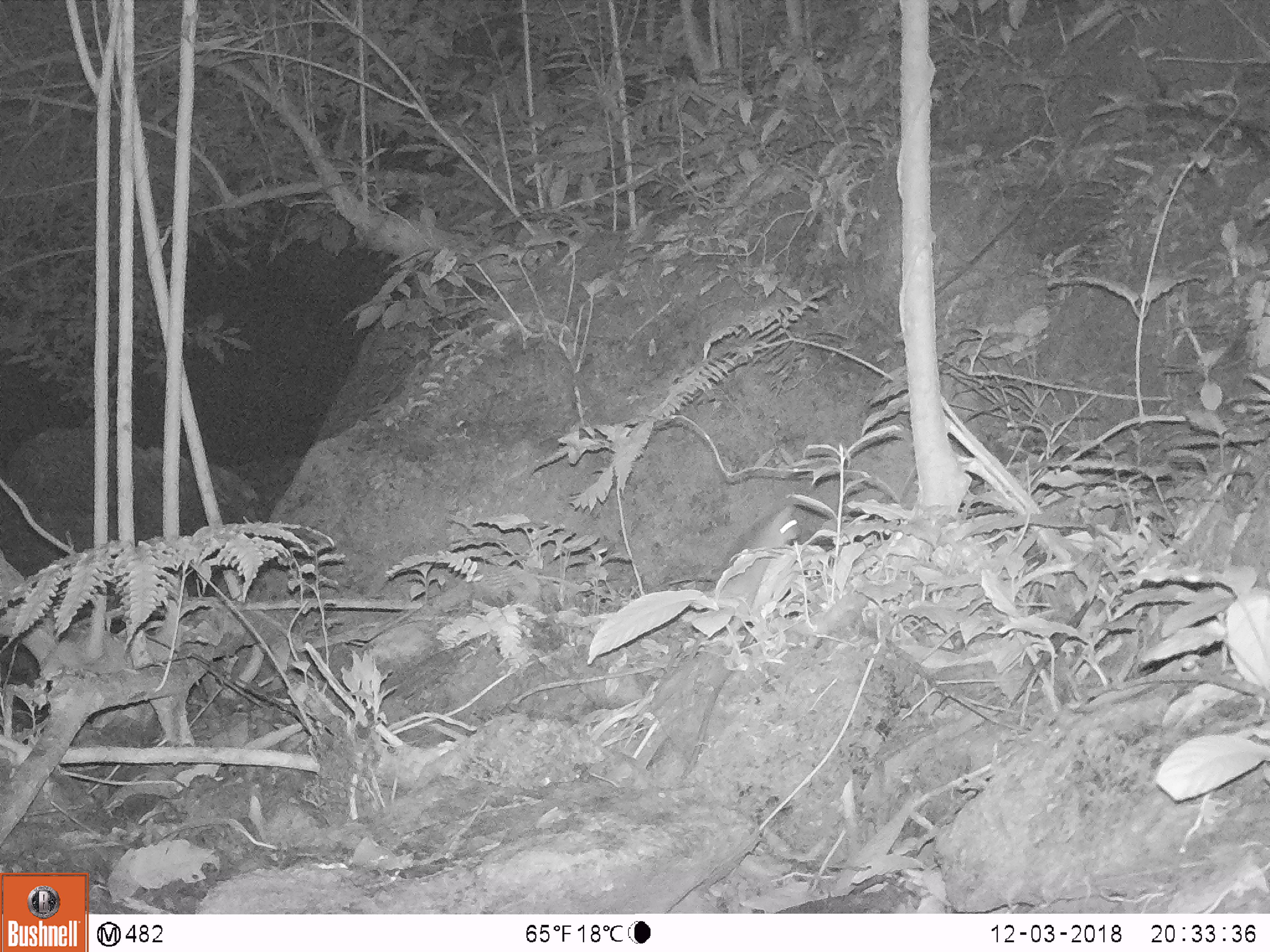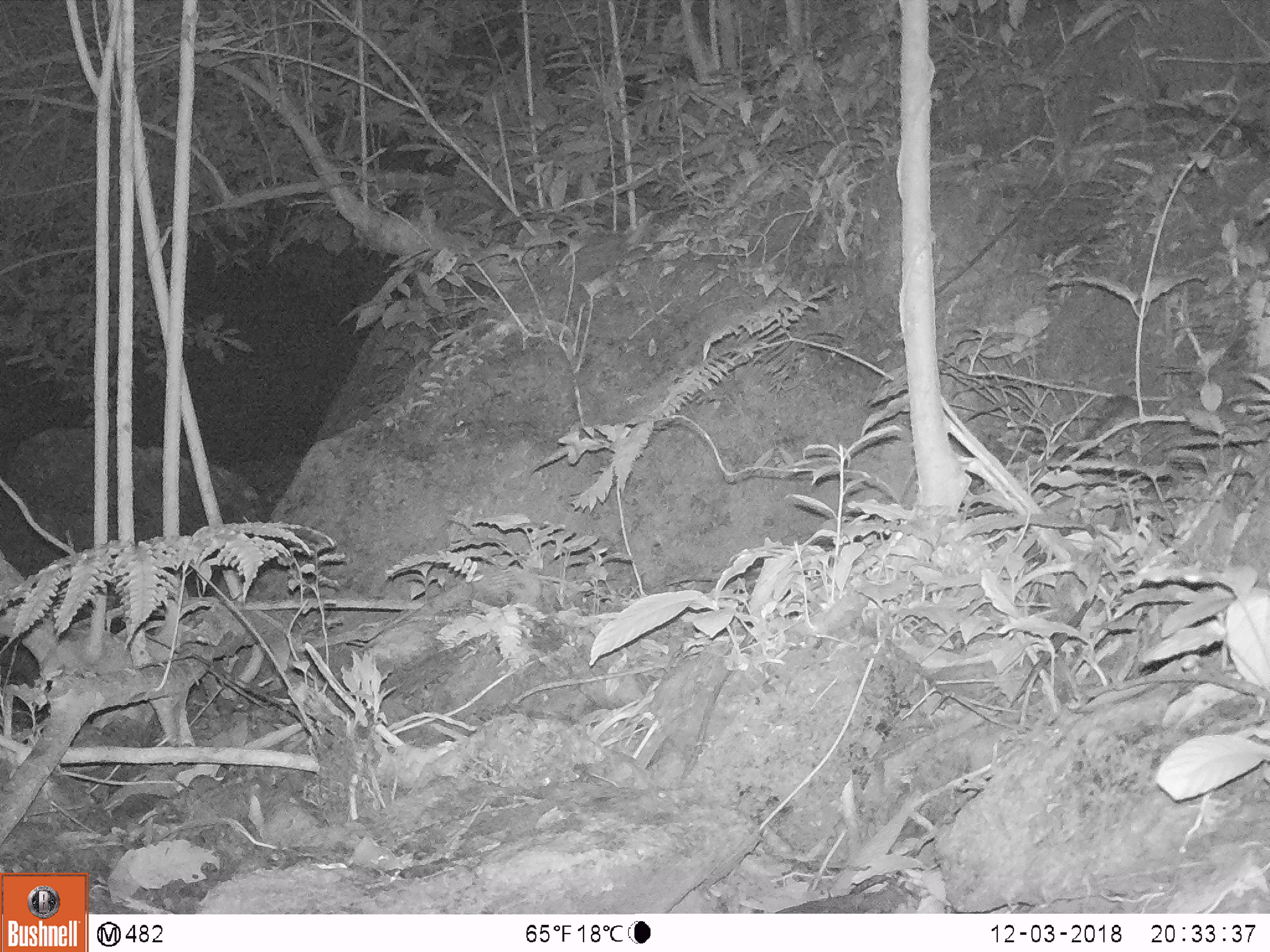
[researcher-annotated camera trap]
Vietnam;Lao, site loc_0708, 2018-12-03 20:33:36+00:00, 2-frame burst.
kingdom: Animalia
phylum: Chordata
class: Mammalia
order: Rodentia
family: Muridae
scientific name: Muridae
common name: old-world mice and rats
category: unidentified murid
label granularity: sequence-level